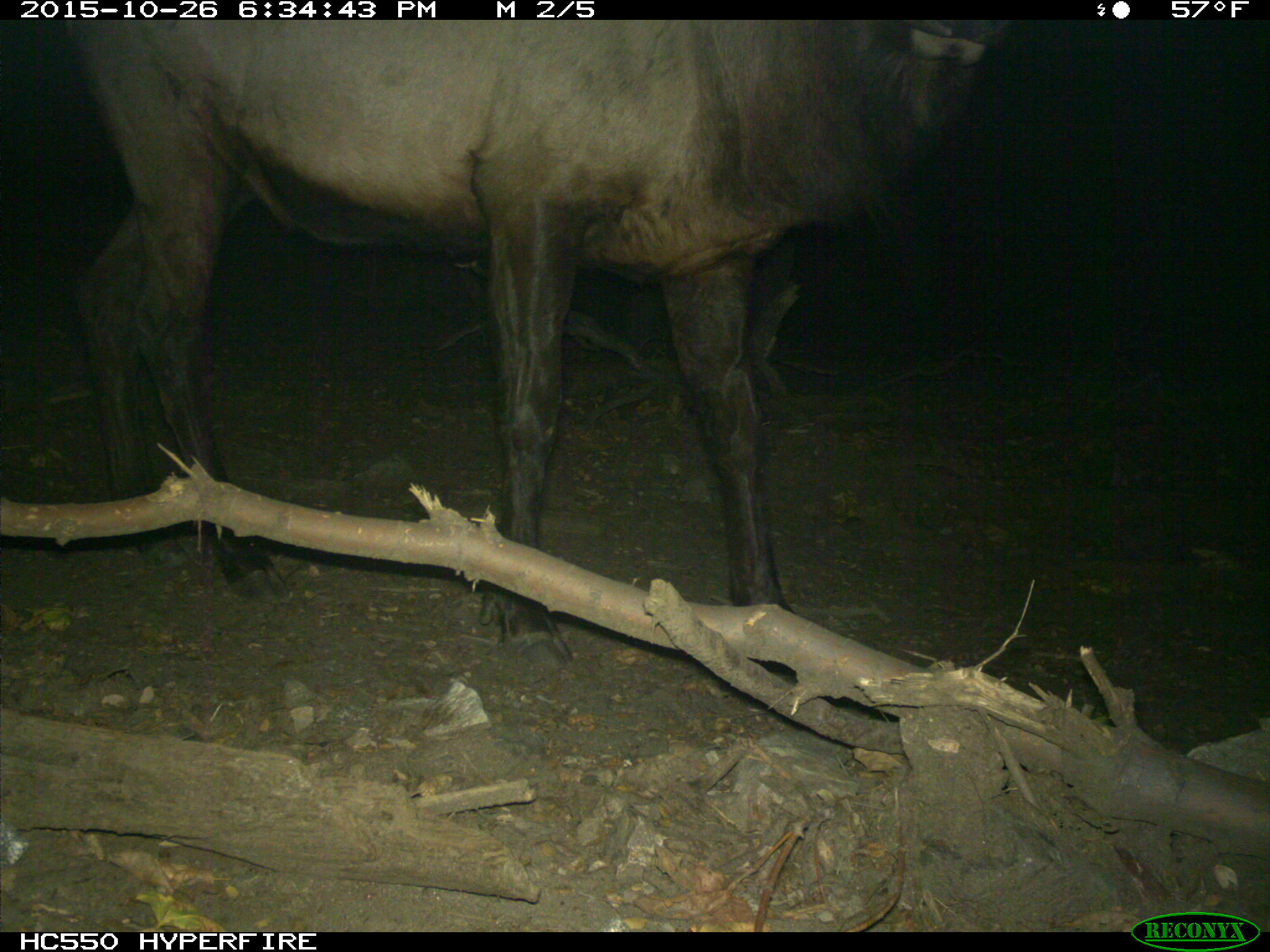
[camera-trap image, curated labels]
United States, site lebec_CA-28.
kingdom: Animalia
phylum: Chordata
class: Mammalia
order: Artiodactyla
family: Cervidae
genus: Cervus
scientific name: Cervus canadensis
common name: elk